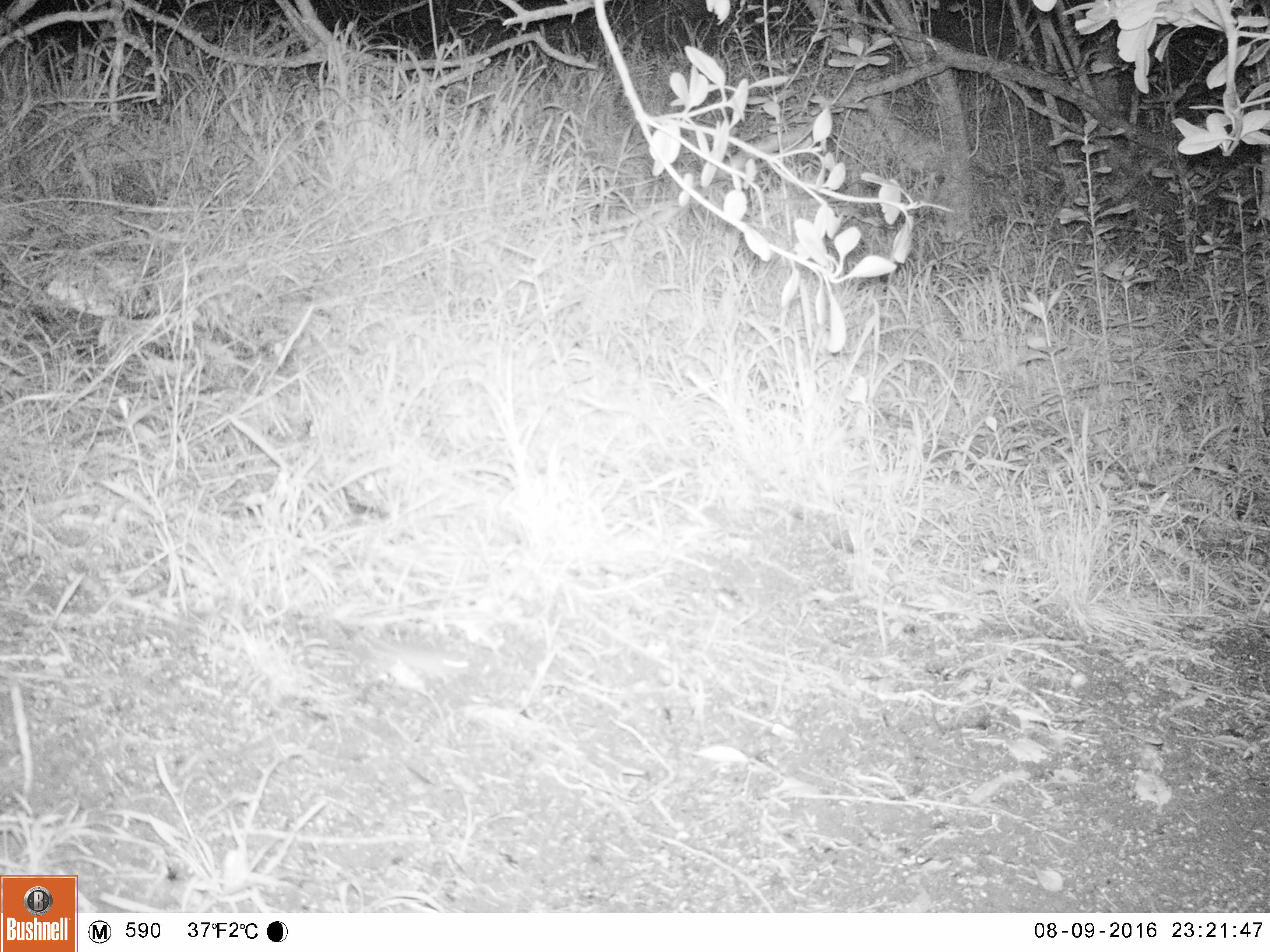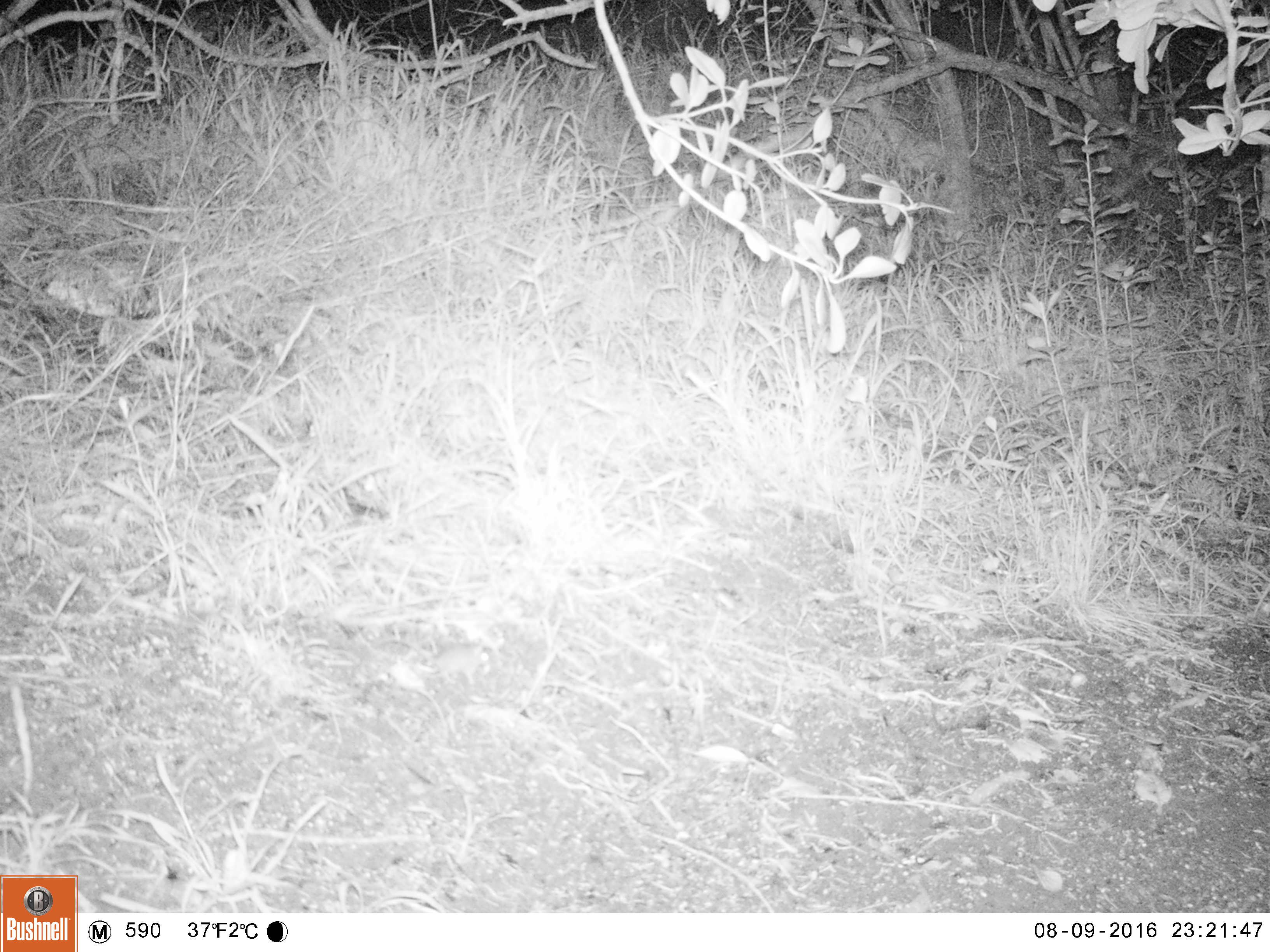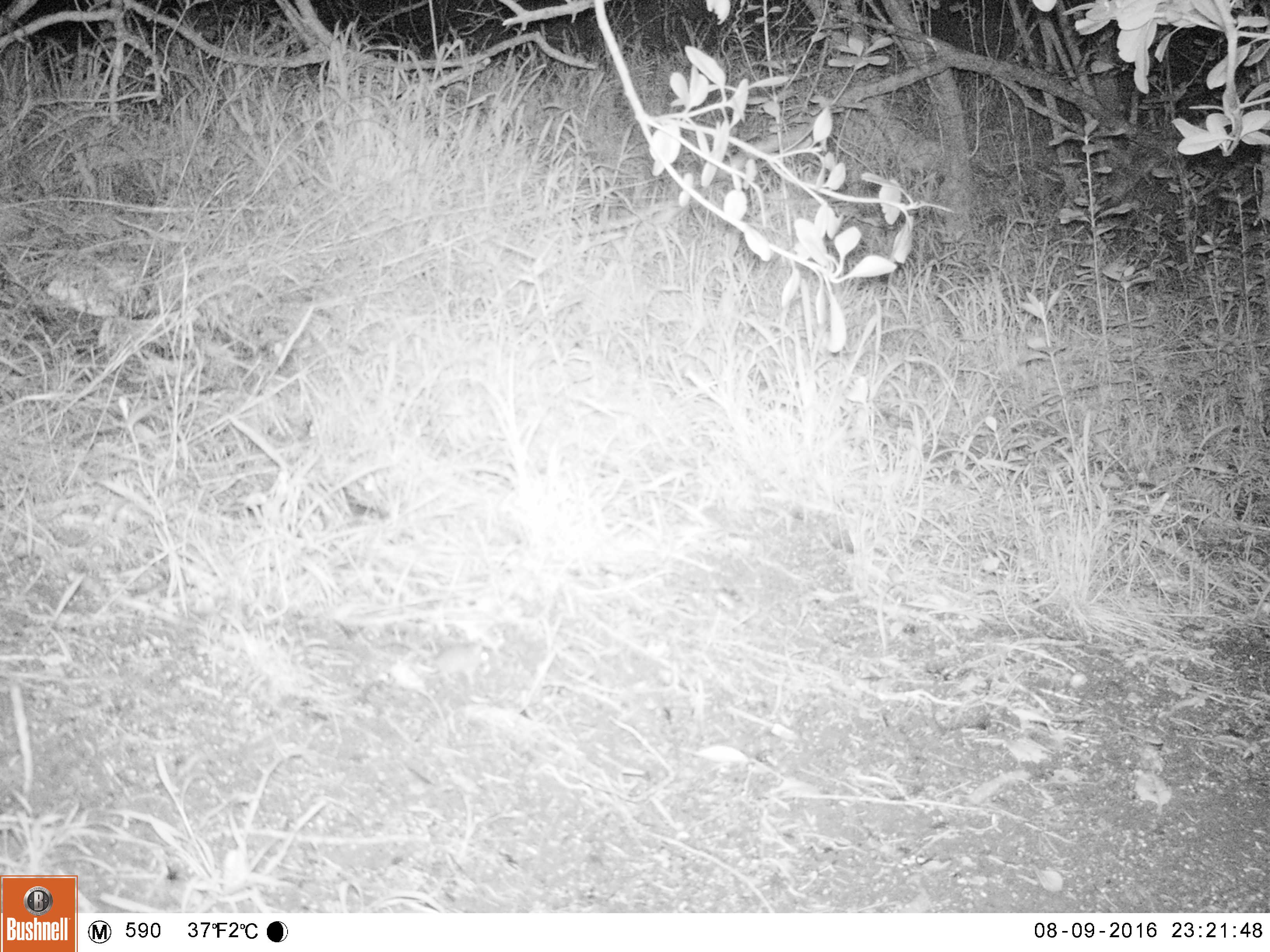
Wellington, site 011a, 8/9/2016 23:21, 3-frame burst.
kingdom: Animalia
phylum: Chordata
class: Mammalia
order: Rodentia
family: Muridae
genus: Mus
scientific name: Mus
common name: mouse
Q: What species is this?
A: Mouse (Mus).